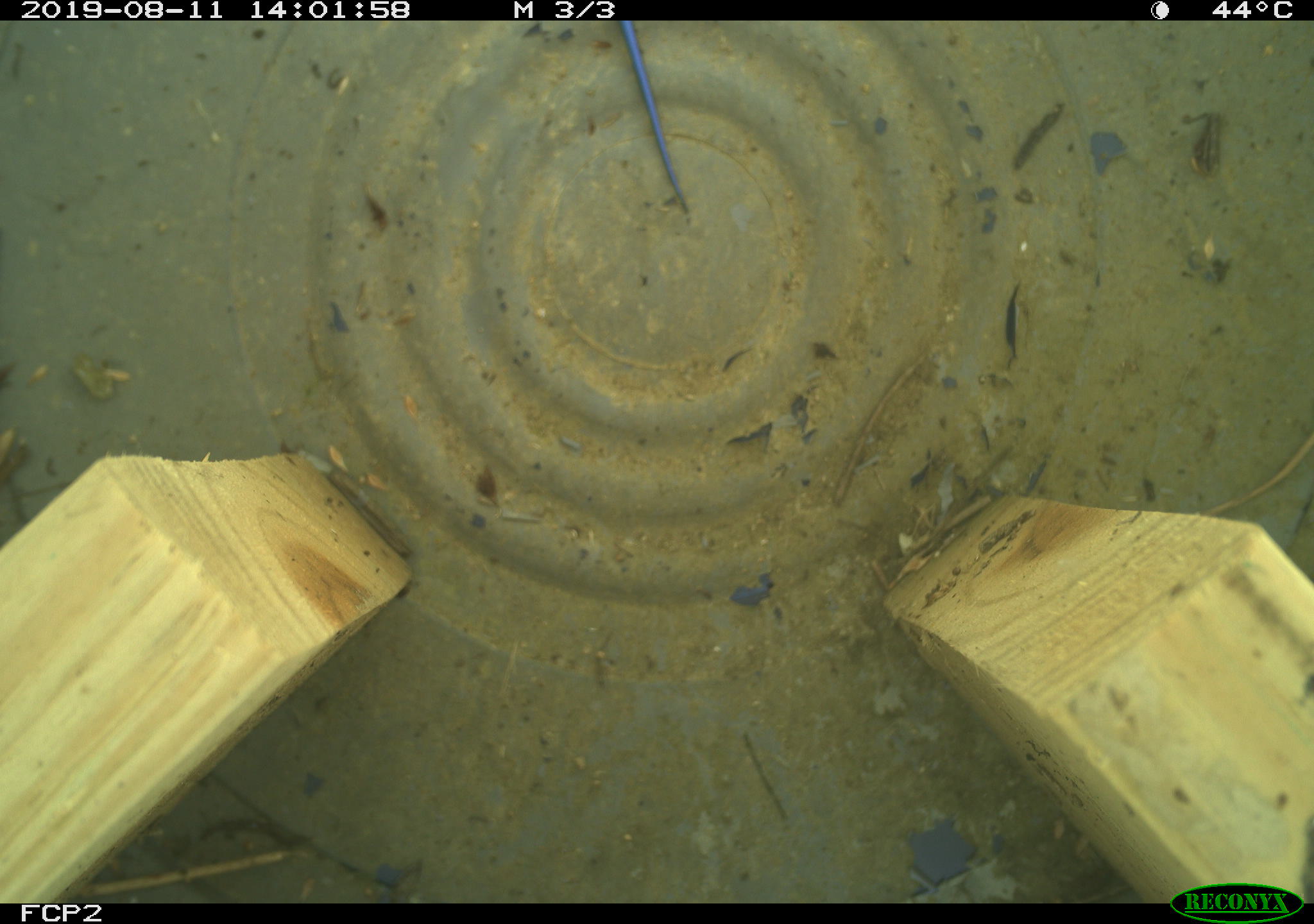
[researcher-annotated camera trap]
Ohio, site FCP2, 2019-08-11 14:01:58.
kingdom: Animalia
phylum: Chordata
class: Reptilia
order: Squamata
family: Scincidae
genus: Plestiodon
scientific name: Plestiodon fasciatus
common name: common five-lined skink